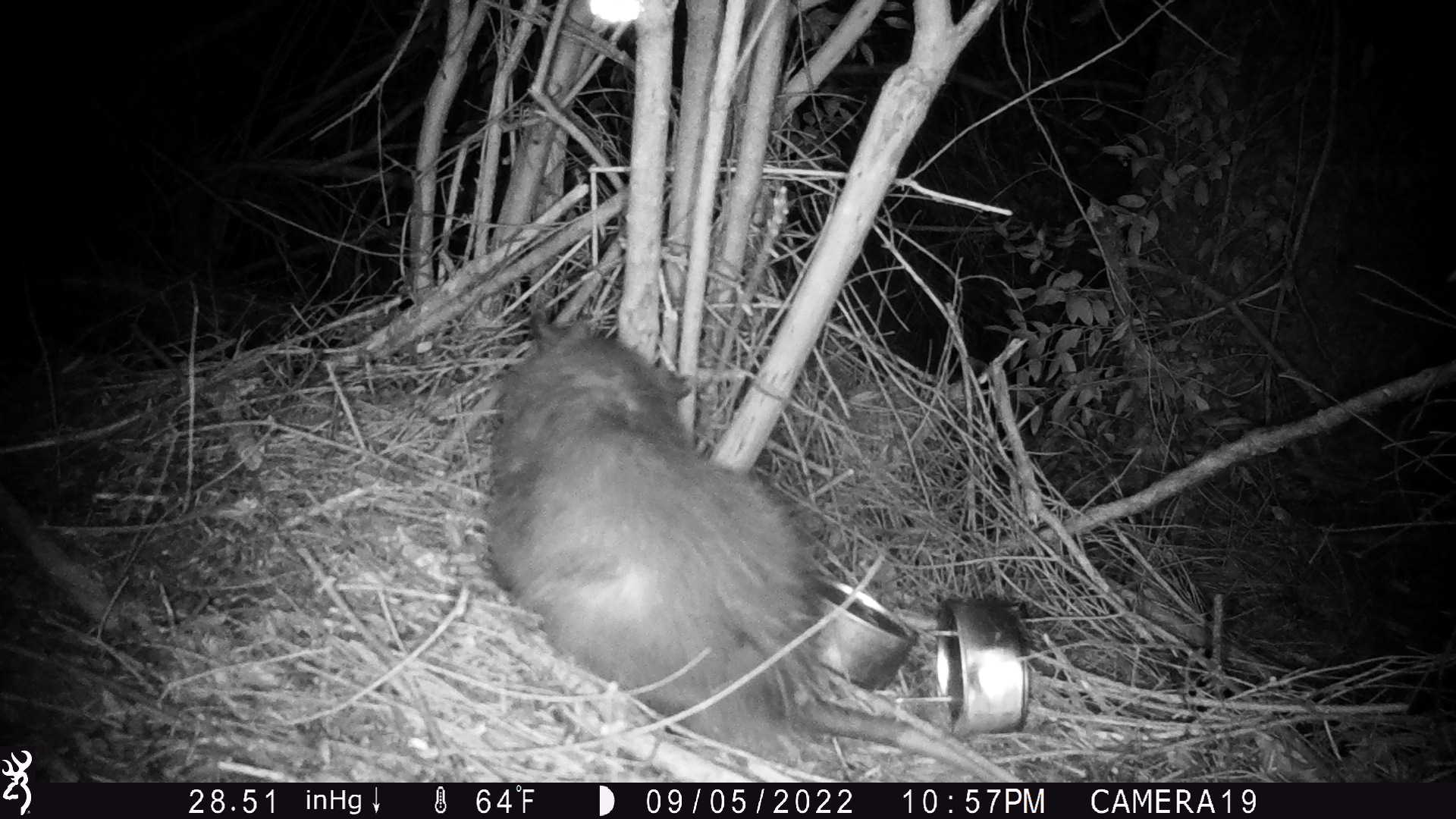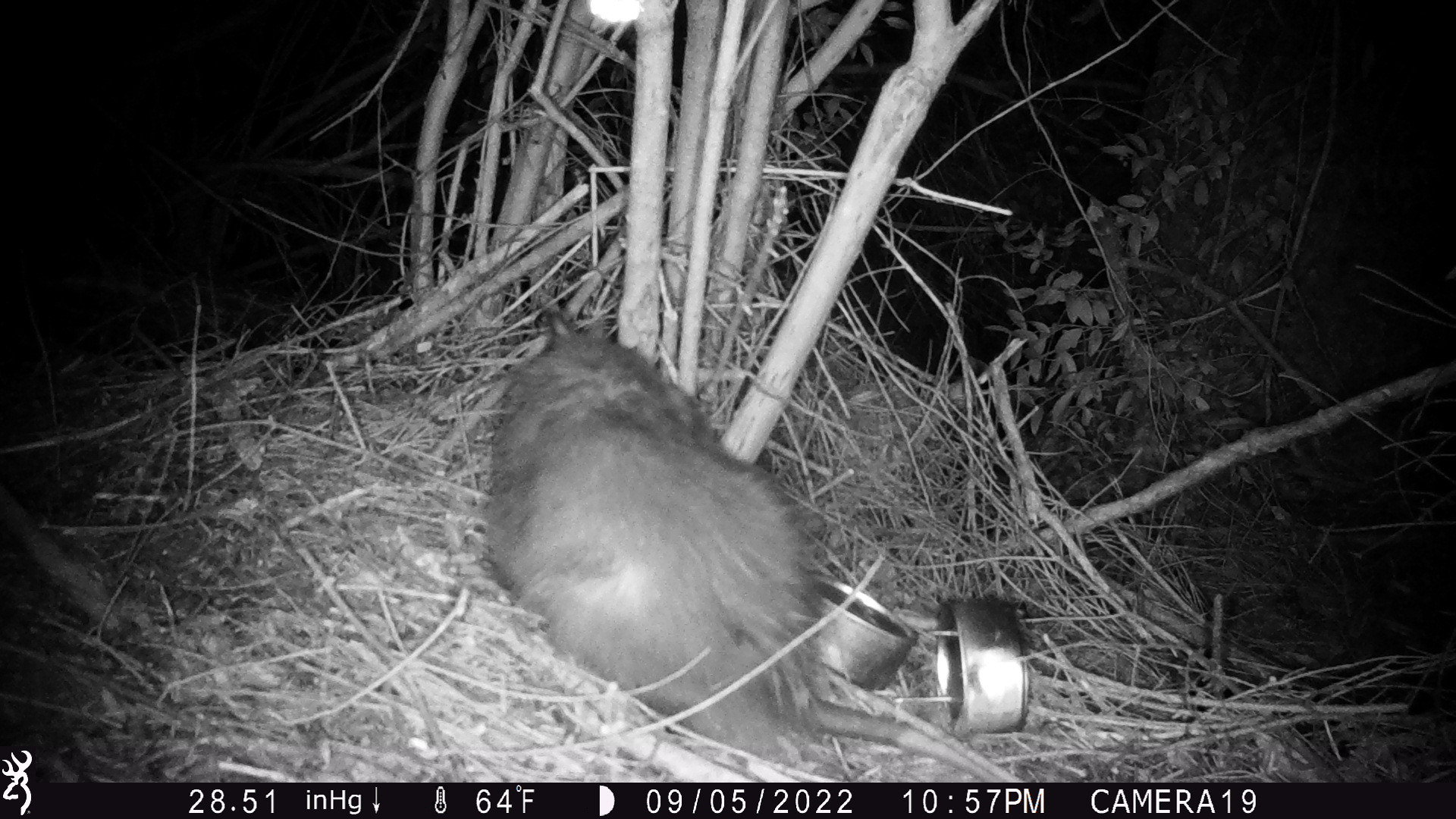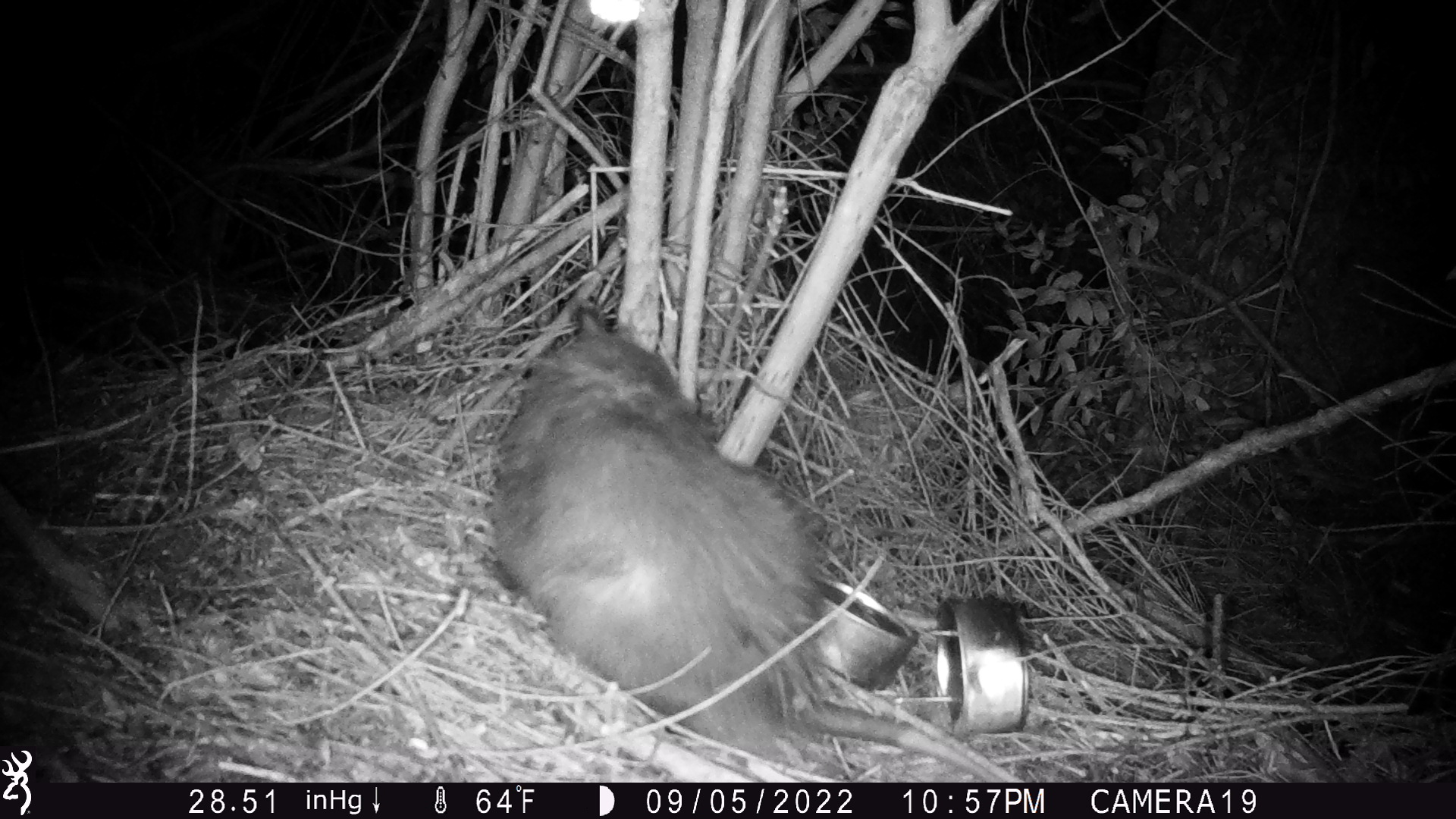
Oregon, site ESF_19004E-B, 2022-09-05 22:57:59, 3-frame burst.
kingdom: Animalia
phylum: Chordata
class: Mammalia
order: Didelphimorphia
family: Didelphidae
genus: Didelphis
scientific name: Didelphis virginiana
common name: virginia opossum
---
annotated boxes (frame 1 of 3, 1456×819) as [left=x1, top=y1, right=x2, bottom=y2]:
virginia opossum: [left=447, top=294, right=959, bottom=773]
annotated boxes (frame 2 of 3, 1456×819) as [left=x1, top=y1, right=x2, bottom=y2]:
virginia opossum: [left=462, top=285, right=959, bottom=773]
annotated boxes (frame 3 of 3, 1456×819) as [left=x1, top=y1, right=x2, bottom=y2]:
virginia opossum: [left=468, top=284, right=955, bottom=782]